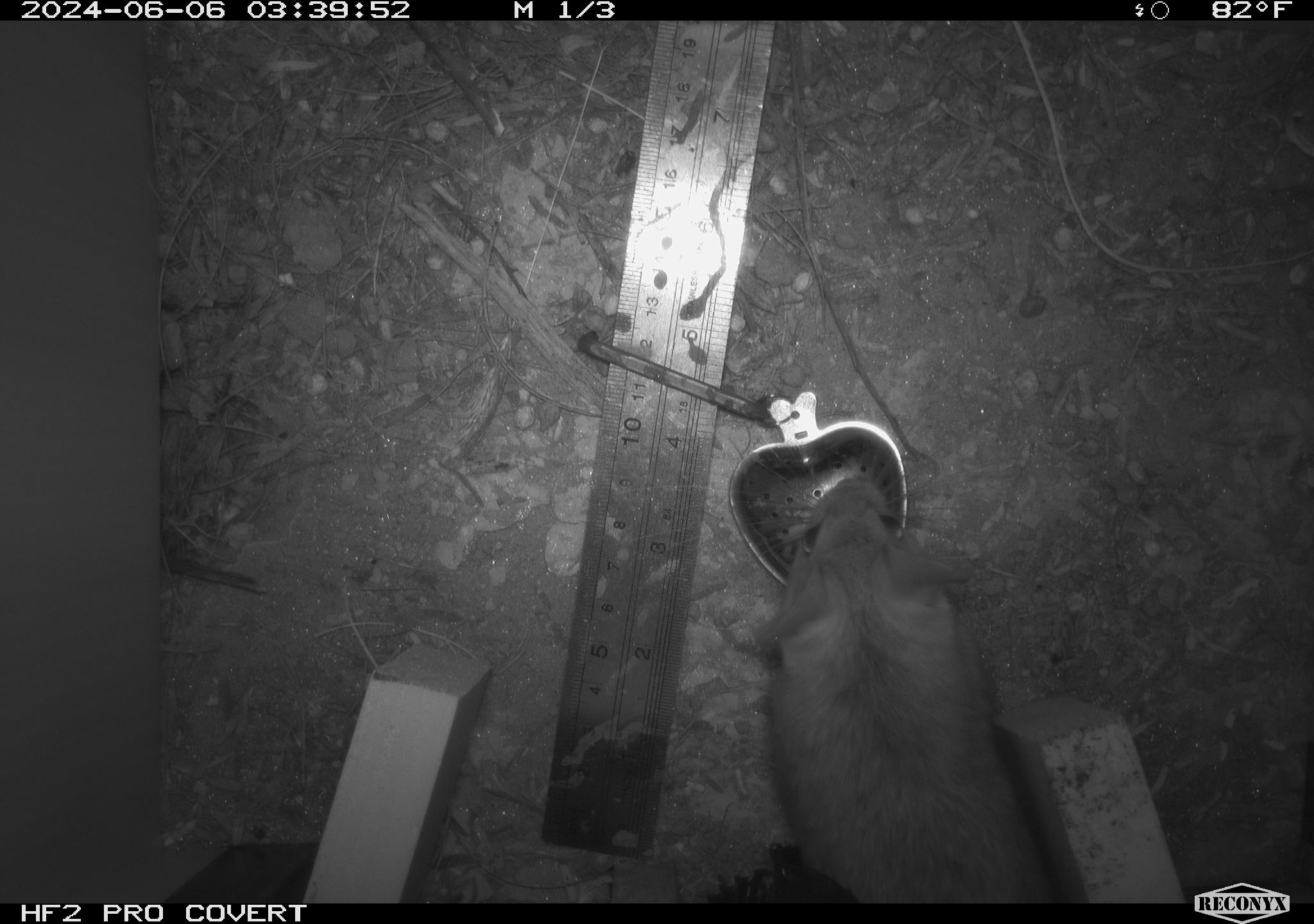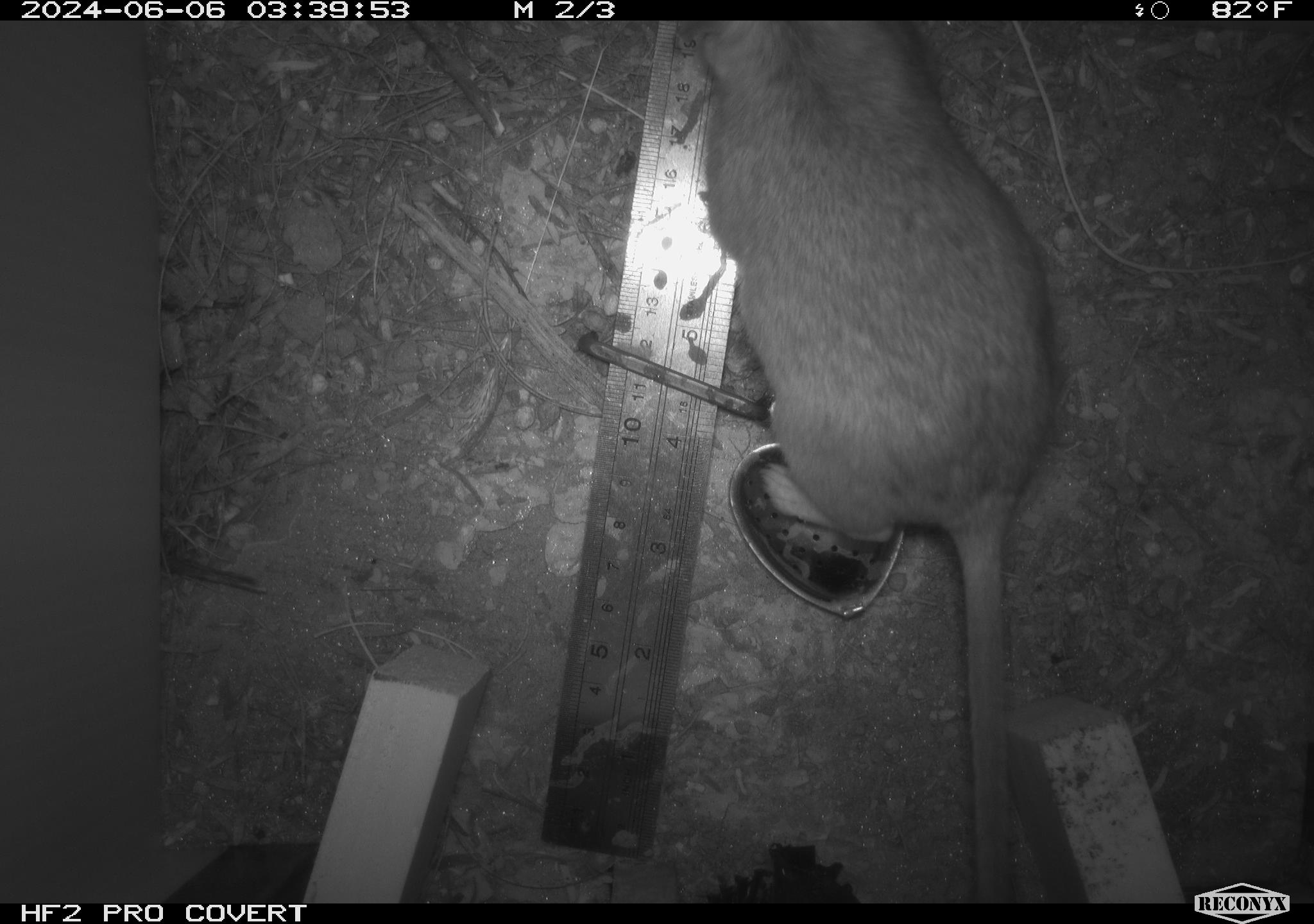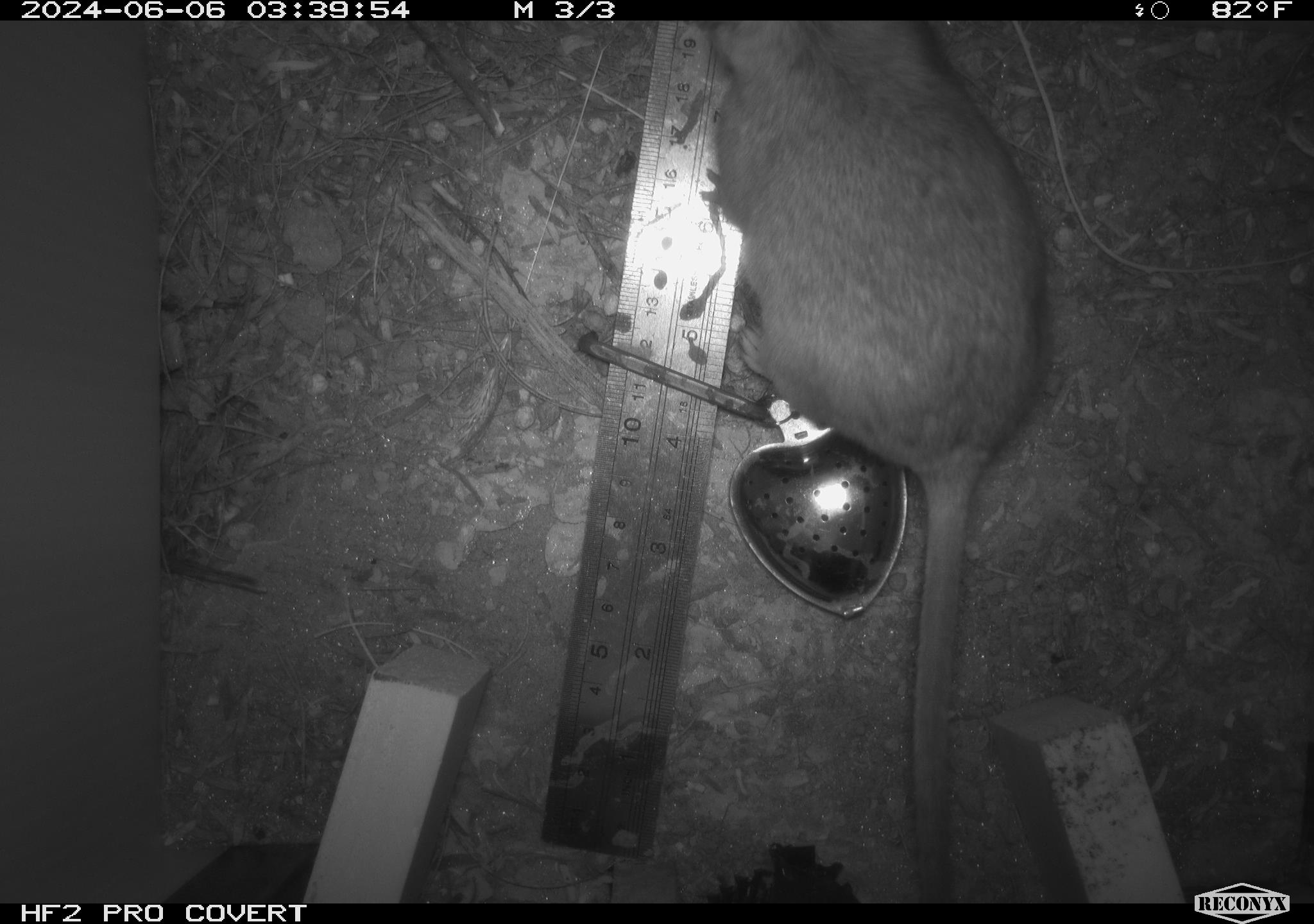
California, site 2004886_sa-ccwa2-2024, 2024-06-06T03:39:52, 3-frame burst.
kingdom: Animalia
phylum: Chordata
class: Mammalia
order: Rodentia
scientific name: Rodentia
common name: woodrat or rat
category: woodrat or rat species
Woodrat or rat species (woodrat or rat) (Rodentia).